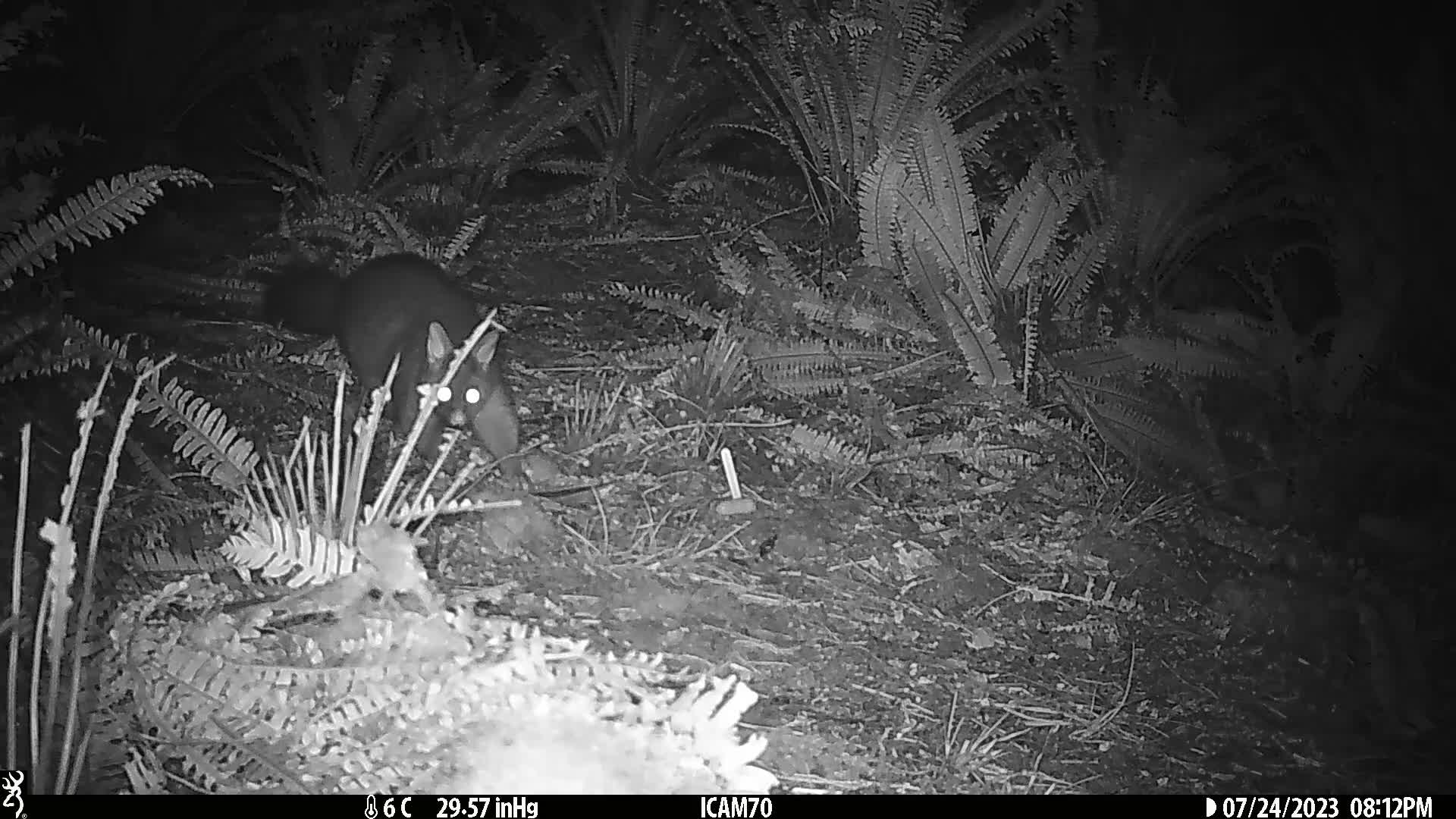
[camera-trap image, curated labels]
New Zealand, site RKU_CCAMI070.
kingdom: Animalia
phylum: Chordata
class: Mammalia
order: Diprotodontia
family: Phalangeridae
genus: Trichosurus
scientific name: Trichosurus vulpecula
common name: common brushtail possum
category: possum